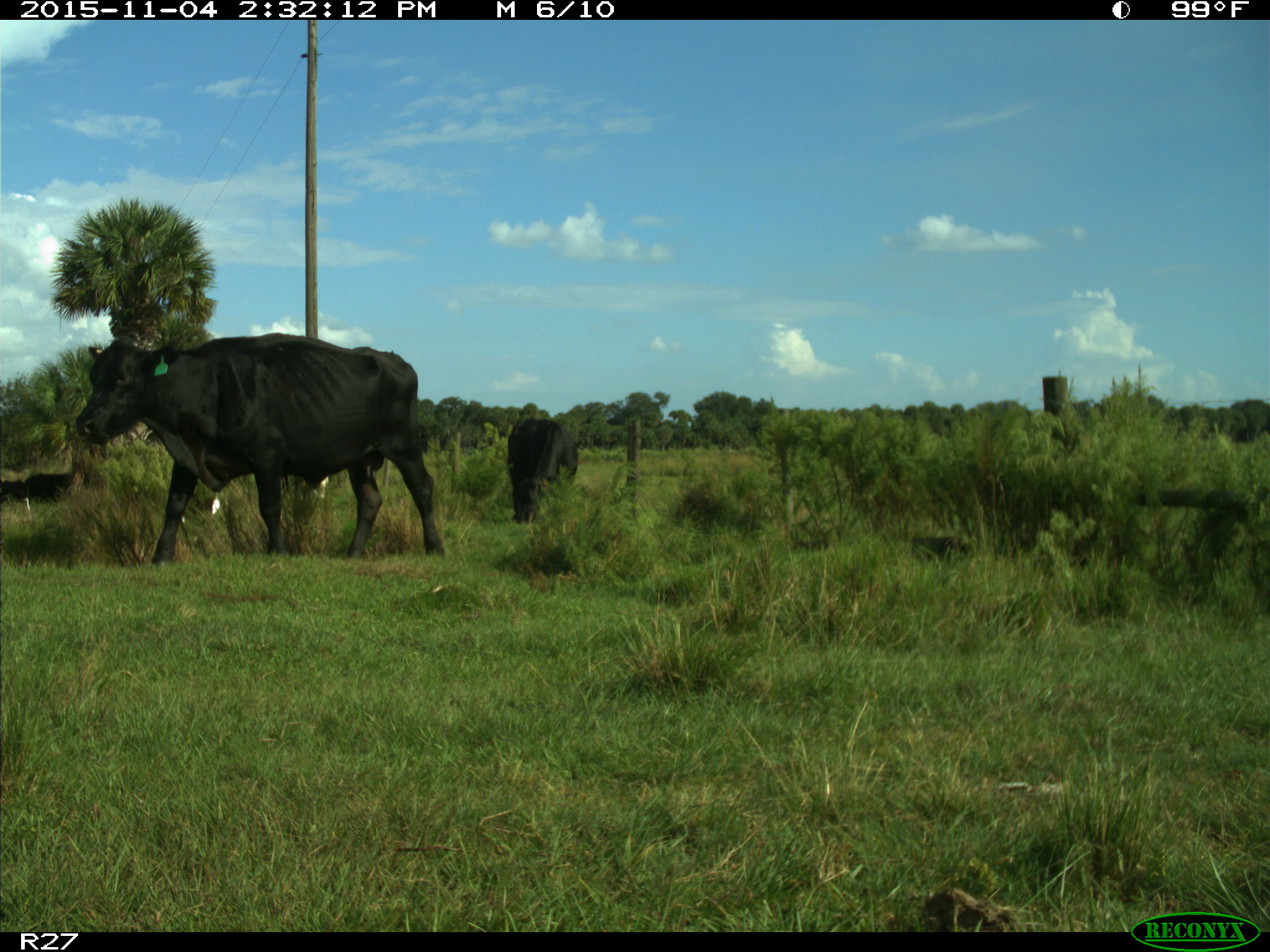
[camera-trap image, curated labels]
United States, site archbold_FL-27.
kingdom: Animalia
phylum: Chordata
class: Mammalia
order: Artiodactyla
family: Bovidae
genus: Bos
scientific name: Bos taurus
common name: domestic cow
Bos taurus (domestic cow).